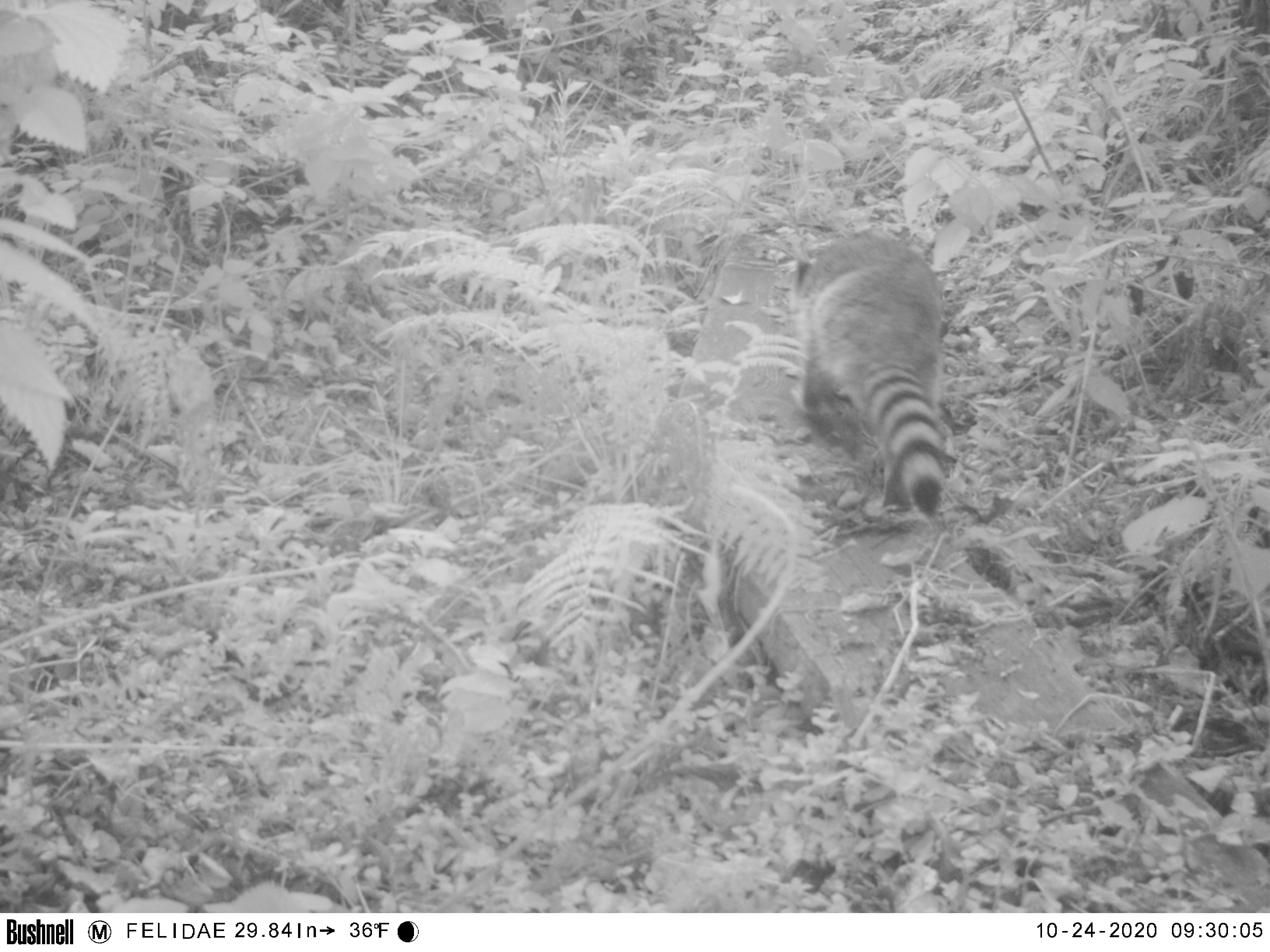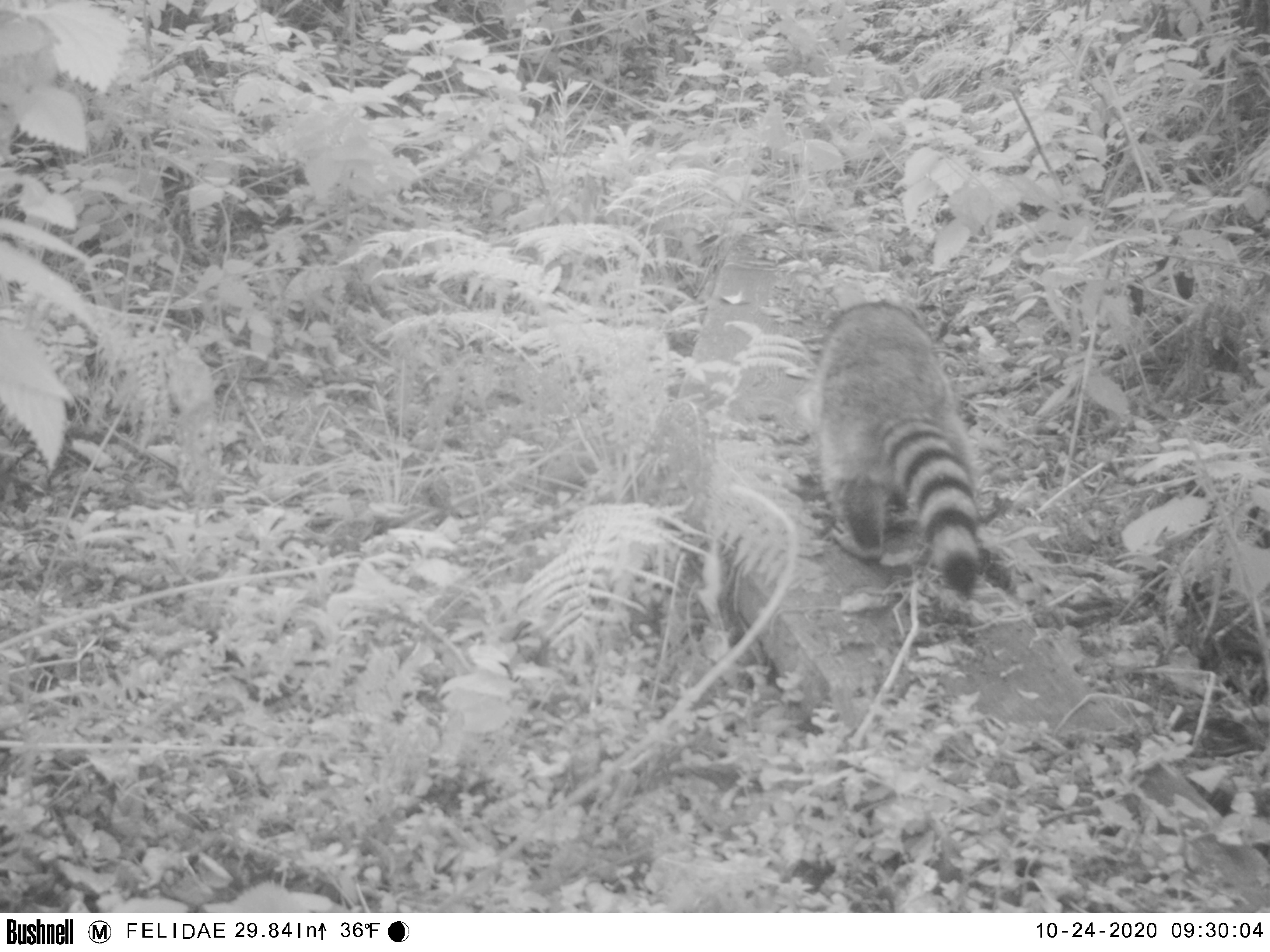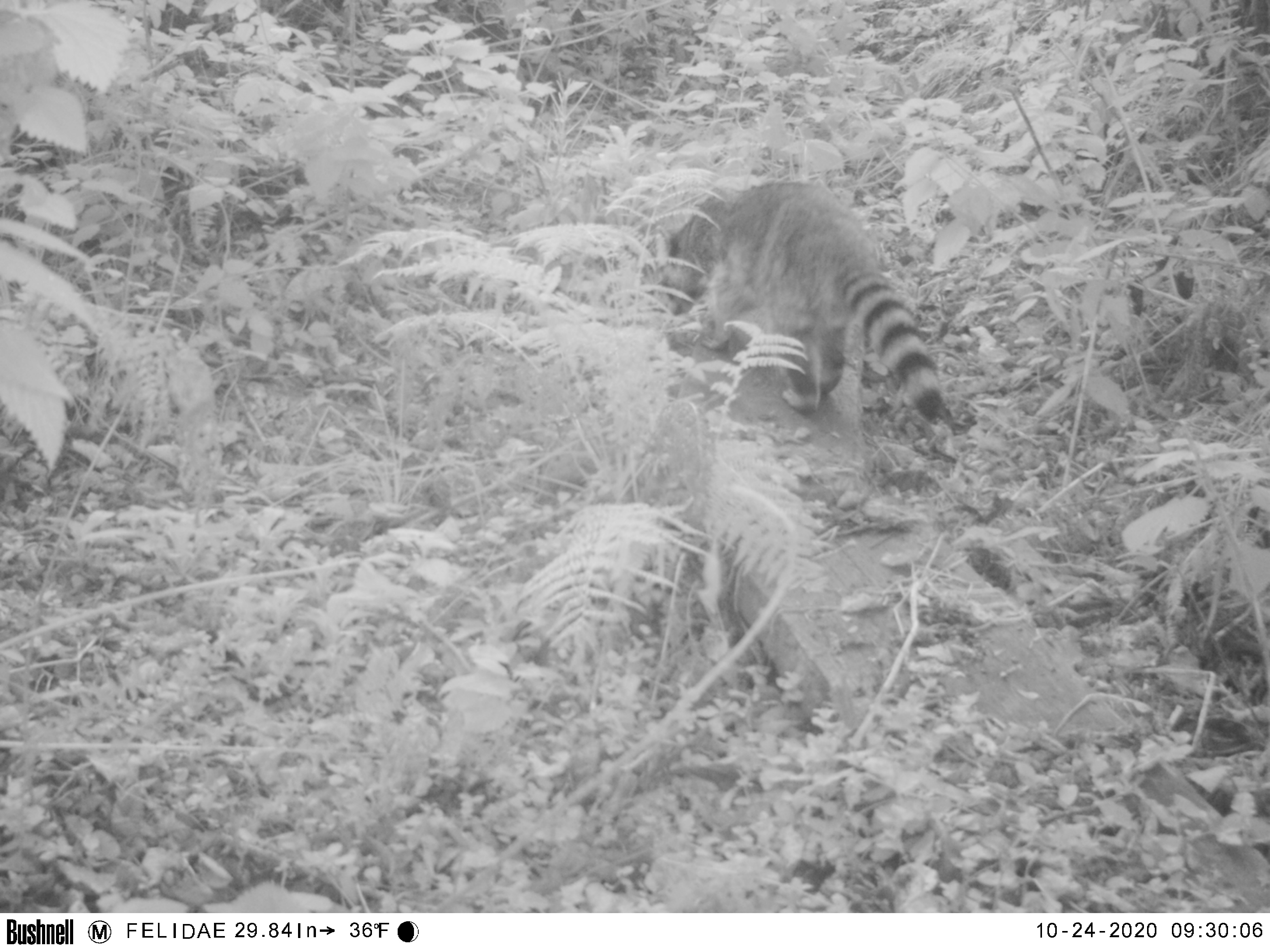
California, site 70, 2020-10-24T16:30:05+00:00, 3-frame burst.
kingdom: Animalia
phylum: Chordata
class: Mammalia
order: Carnivora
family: Procyonidae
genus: Procyon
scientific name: Procyon lotor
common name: raccoon